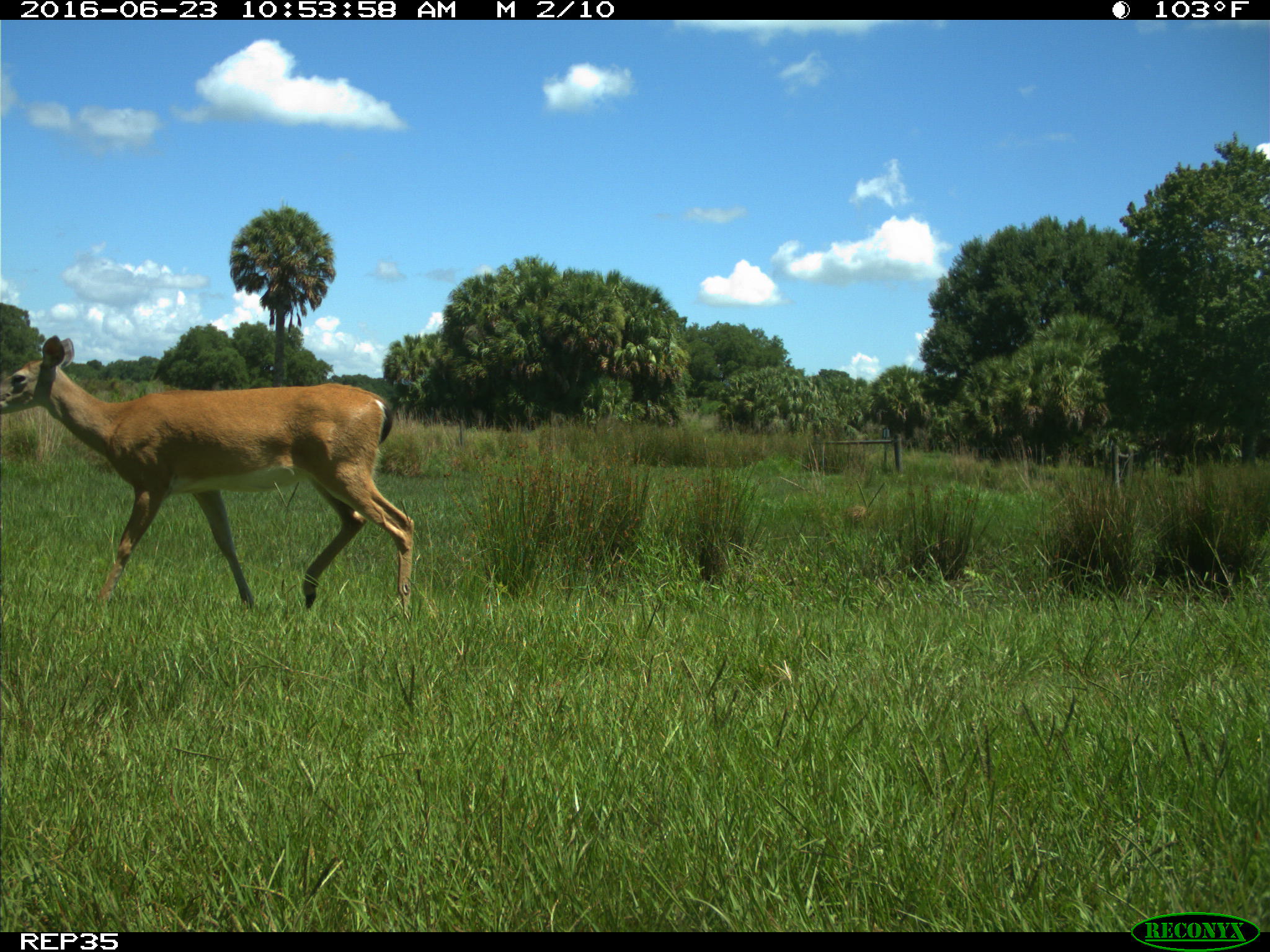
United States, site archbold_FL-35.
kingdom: Animalia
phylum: Chordata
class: Mammalia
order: Artiodactyla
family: Cervidae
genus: Odocoileus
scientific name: Odocoileus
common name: deer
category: unidentified deer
Unidentified deer (deer) (Odocoileus).